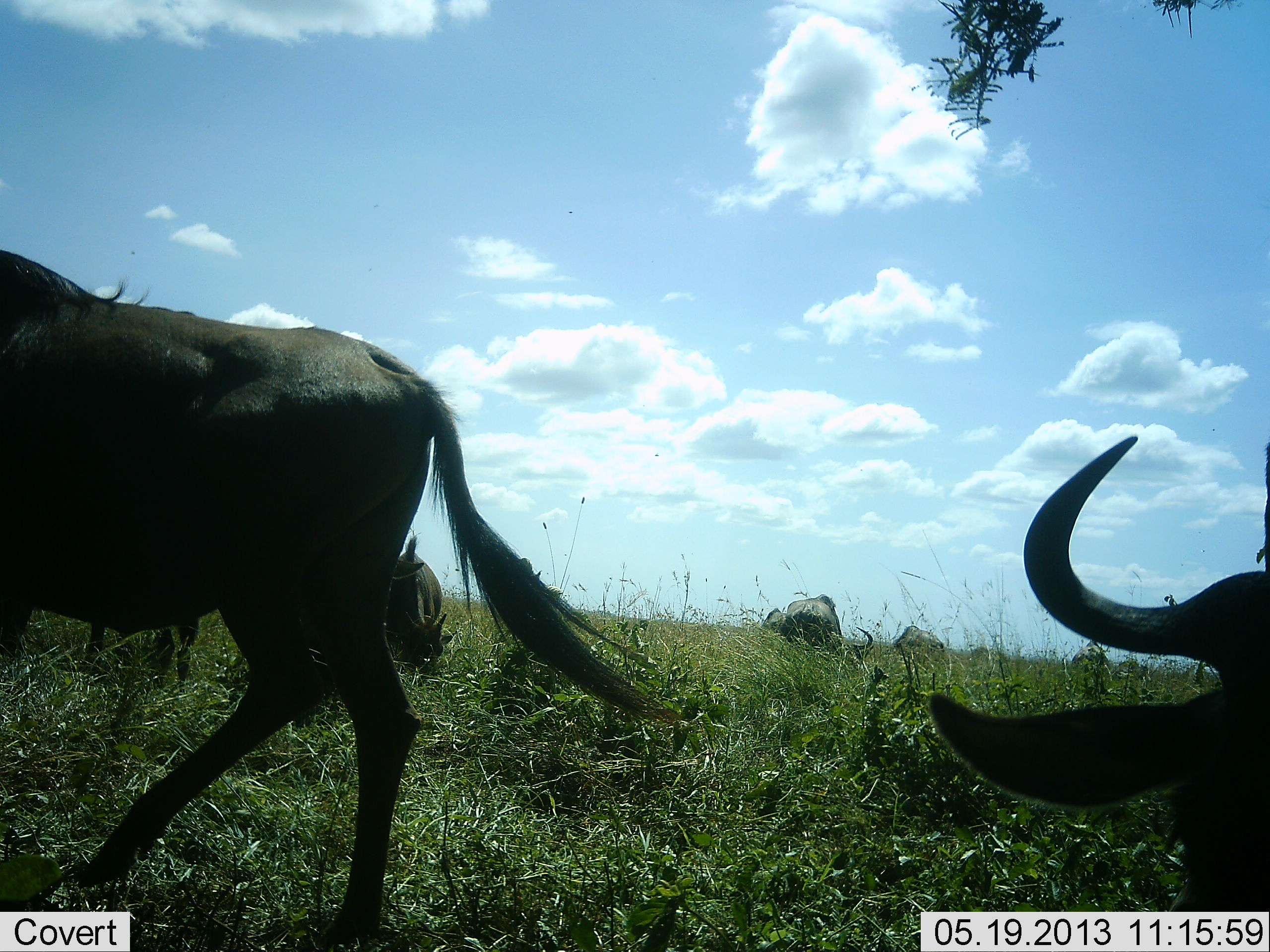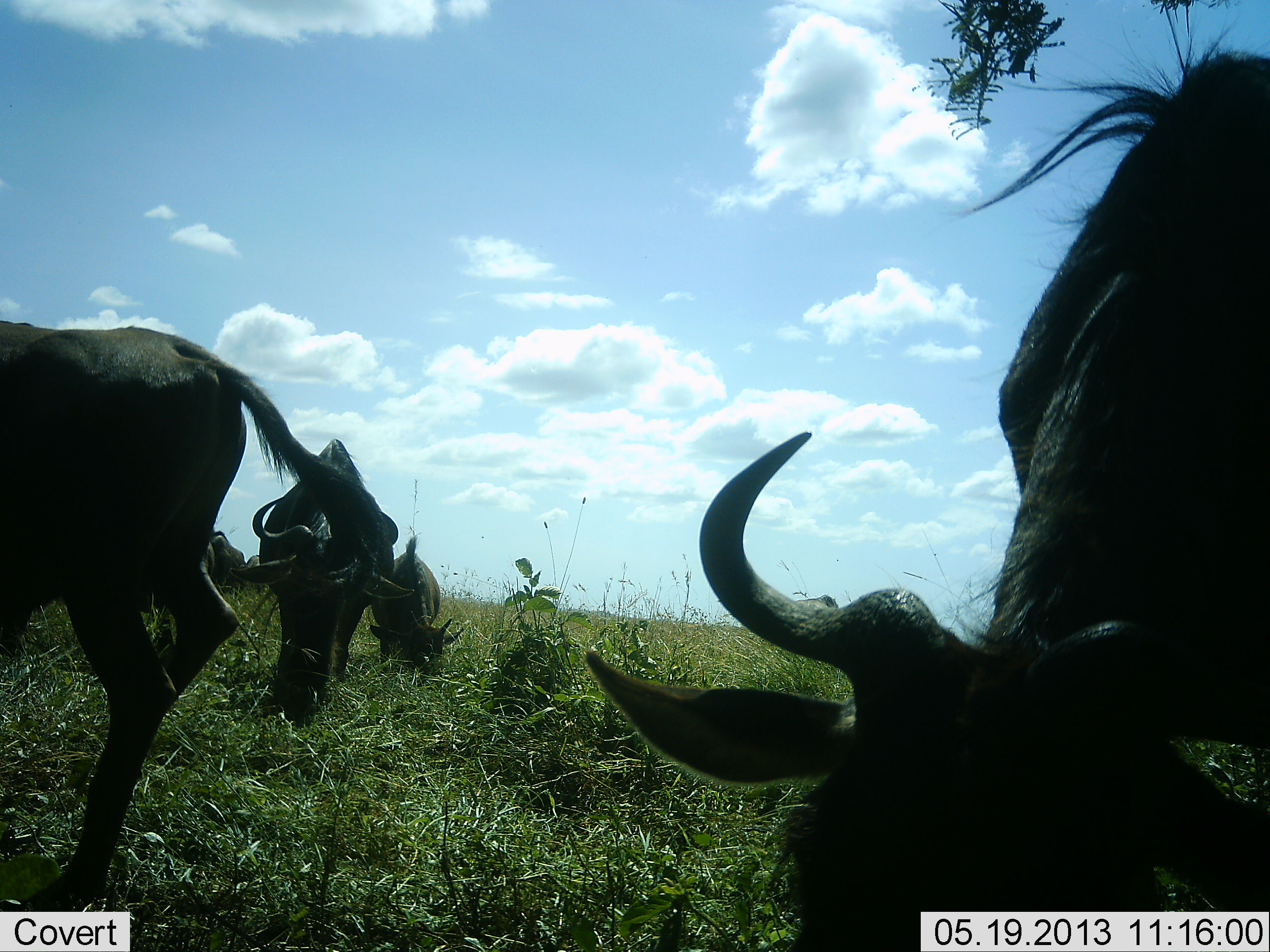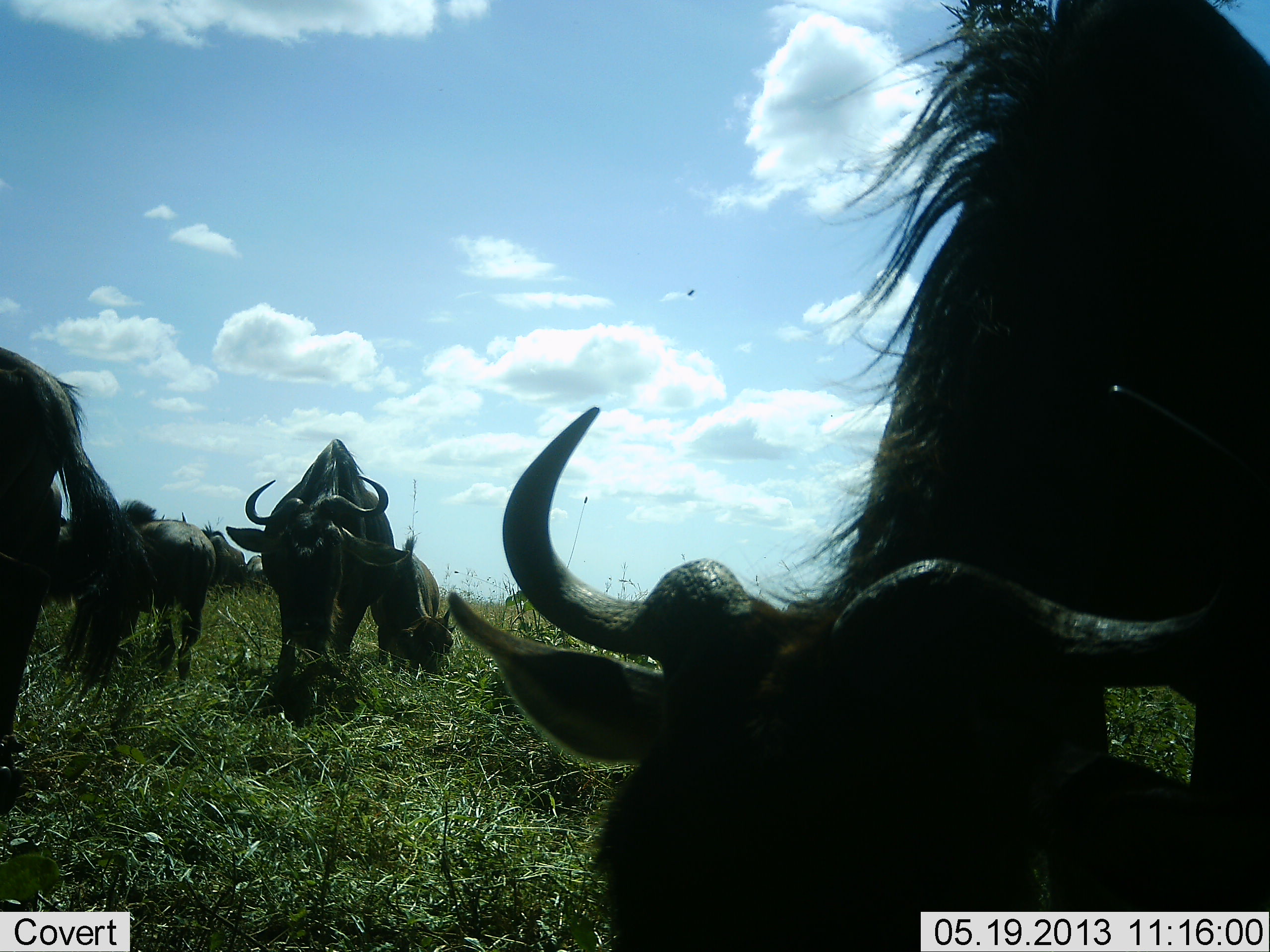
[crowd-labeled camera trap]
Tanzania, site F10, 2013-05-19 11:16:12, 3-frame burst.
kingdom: Animalia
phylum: Chordata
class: Mammalia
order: Artiodactyla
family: Bovidae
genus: Connochaetes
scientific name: Connochaetes taurinus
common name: blue wildebeest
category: wildebeest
Wildebeest (blue wildebeest) (Connochaetes taurinus), count 8. Behavior (volunteer vote fractions): standing 46%, resting 0%, moving 54%, interacting 0%. Young present (vote fraction): 0%. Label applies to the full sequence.